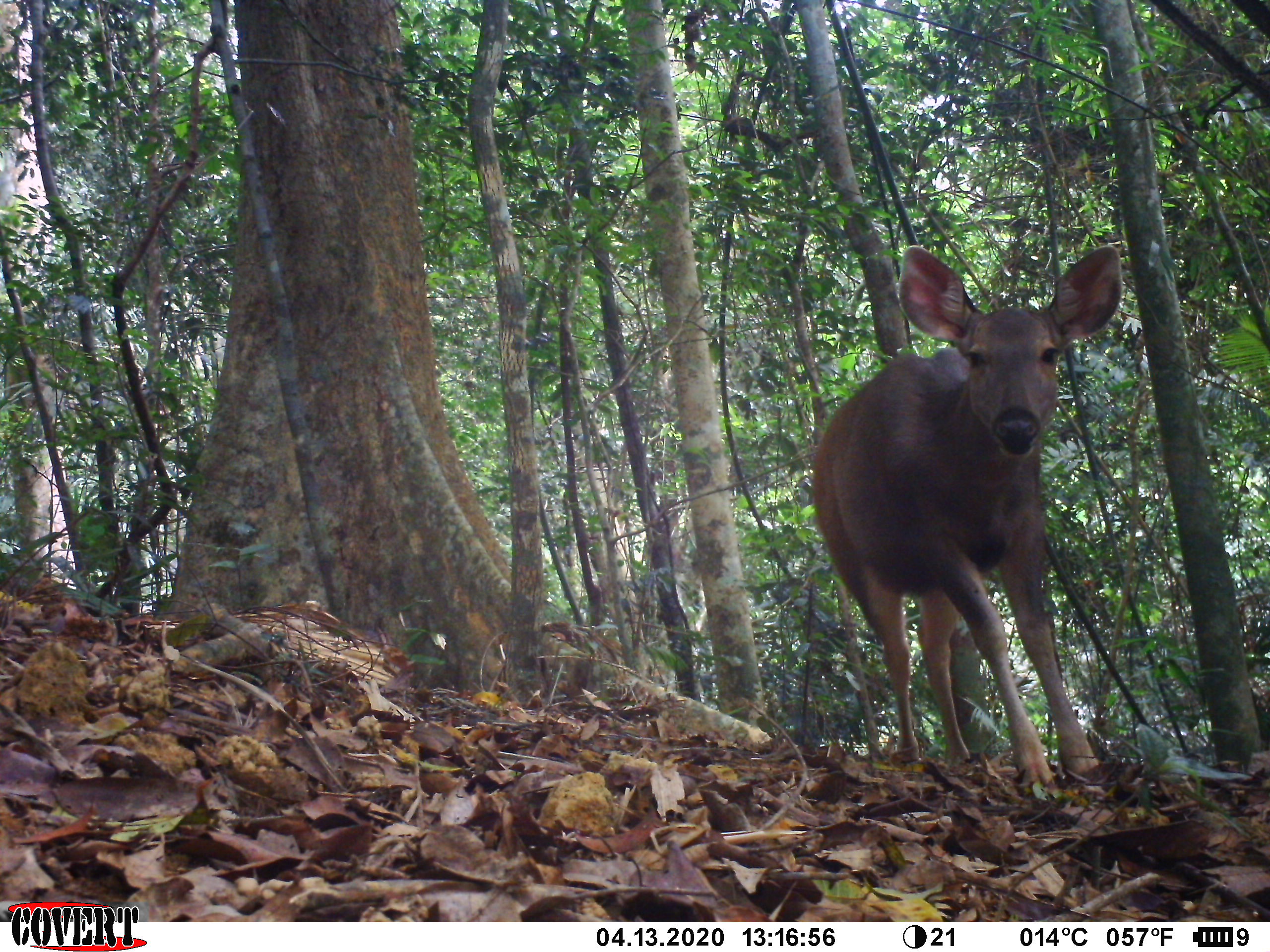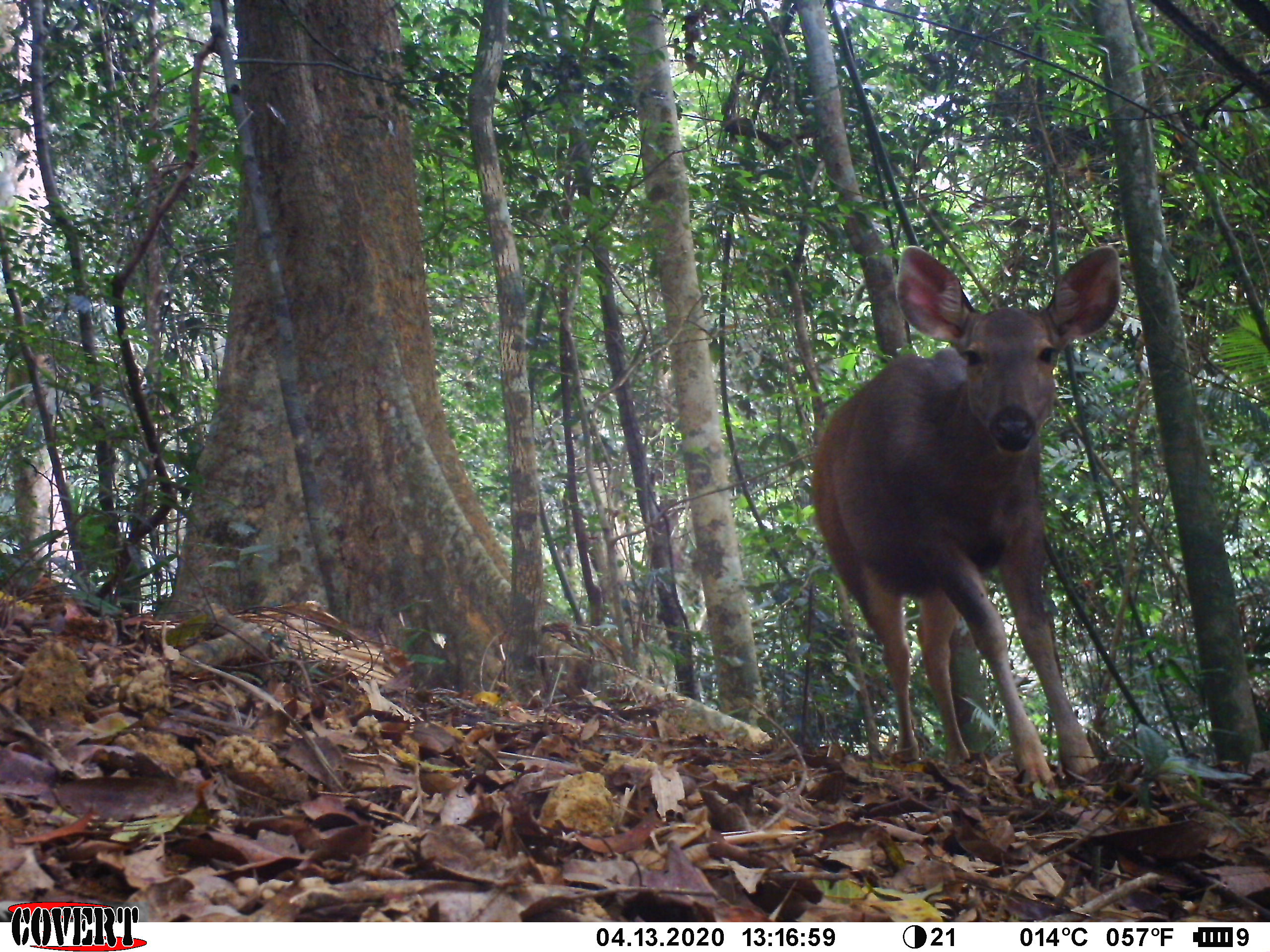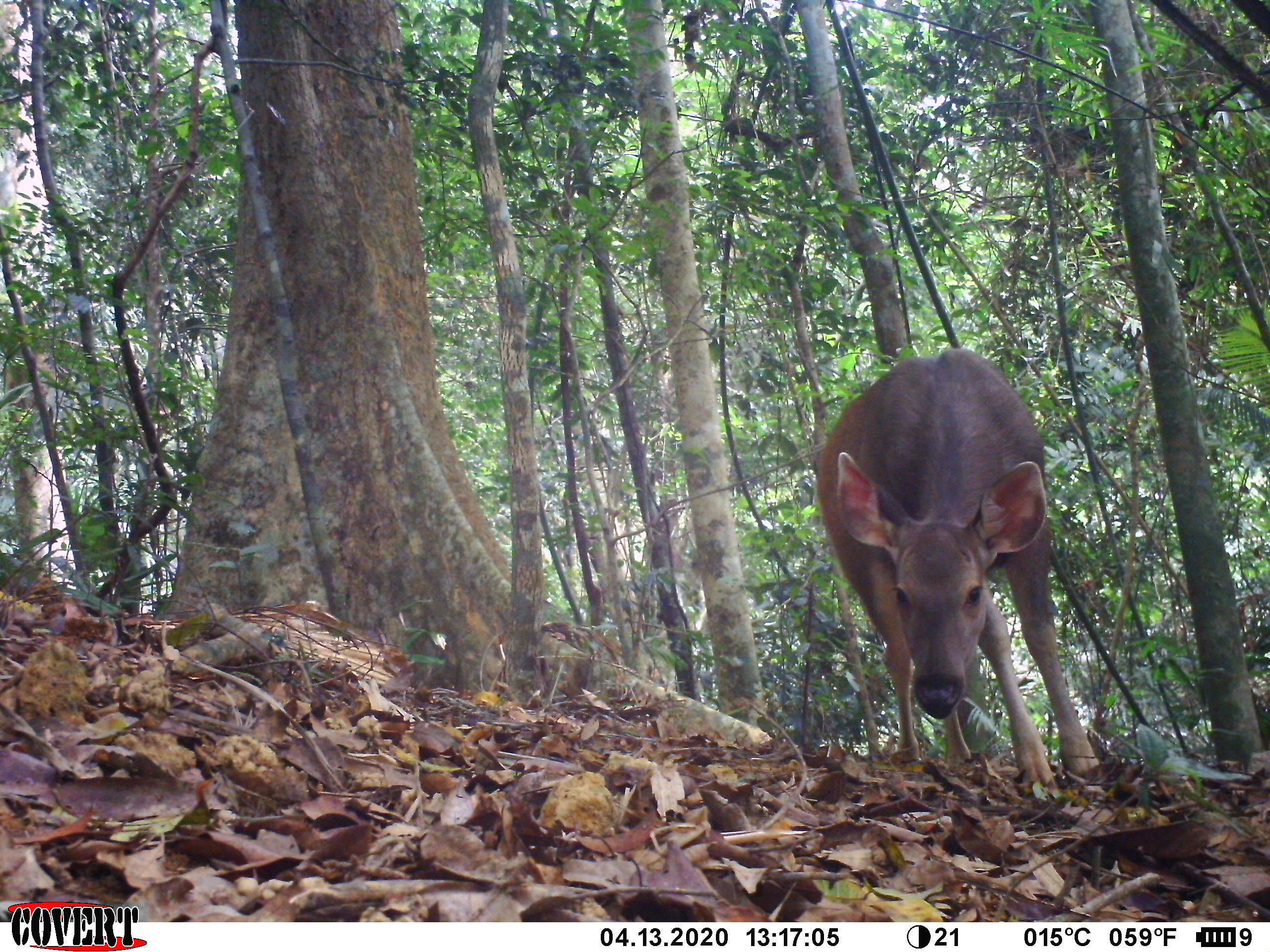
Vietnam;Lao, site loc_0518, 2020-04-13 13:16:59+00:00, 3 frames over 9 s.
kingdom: Animalia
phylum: Chordata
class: Mammalia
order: Artiodactyla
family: Cervidae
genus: Rusa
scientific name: Rusa unicolor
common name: sambar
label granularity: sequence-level